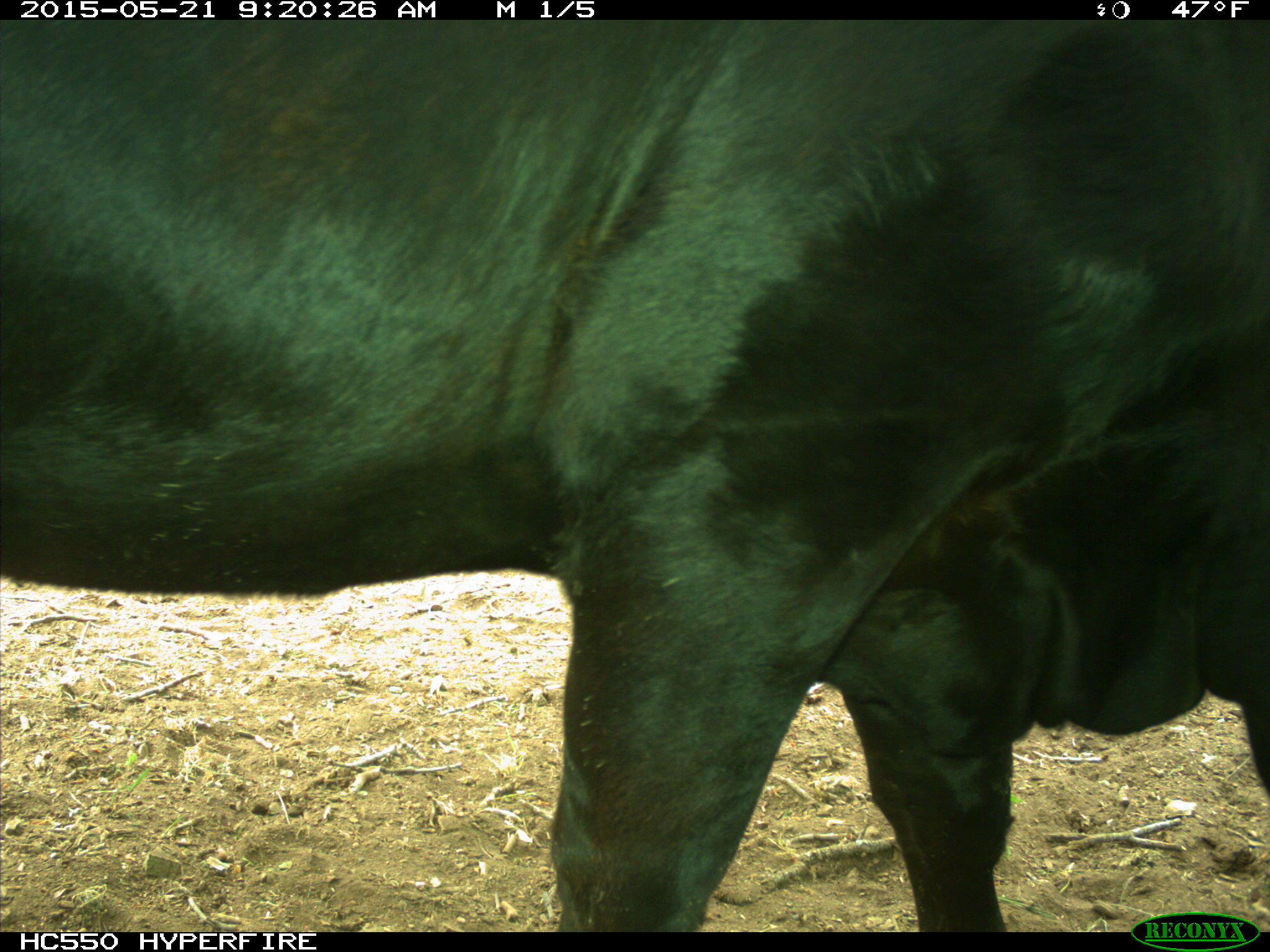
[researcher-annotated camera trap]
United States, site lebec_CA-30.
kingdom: Animalia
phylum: Chordata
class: Mammalia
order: Artiodactyla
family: Bovidae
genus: Bos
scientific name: Bos taurus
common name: domestic cow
Bos taurus (domestic cow).